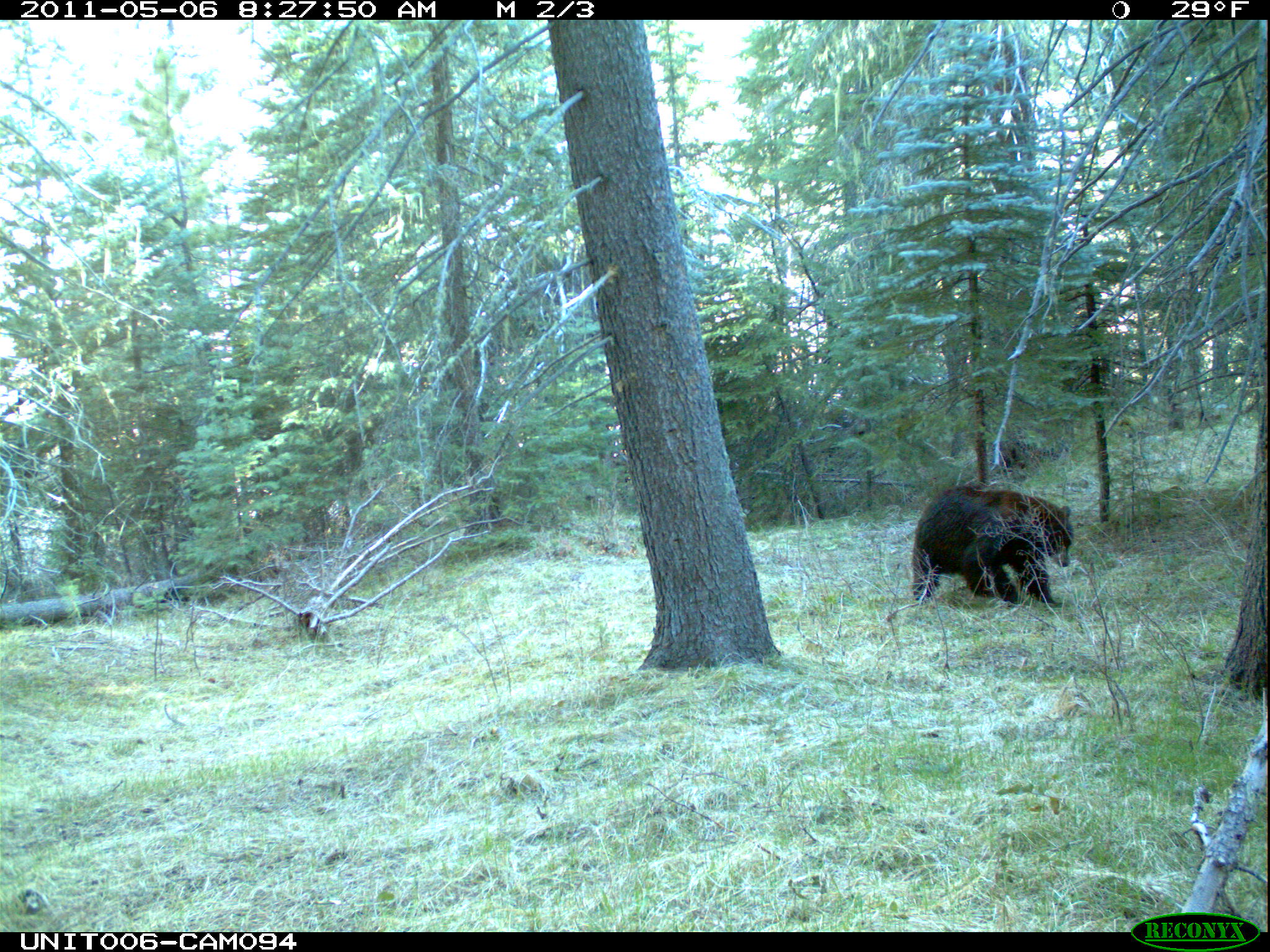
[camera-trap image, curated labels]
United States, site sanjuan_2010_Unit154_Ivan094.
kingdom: Animalia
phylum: Chordata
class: Mammalia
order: Carnivora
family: Ursidae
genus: Ursus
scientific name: Ursus americanus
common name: american black bear